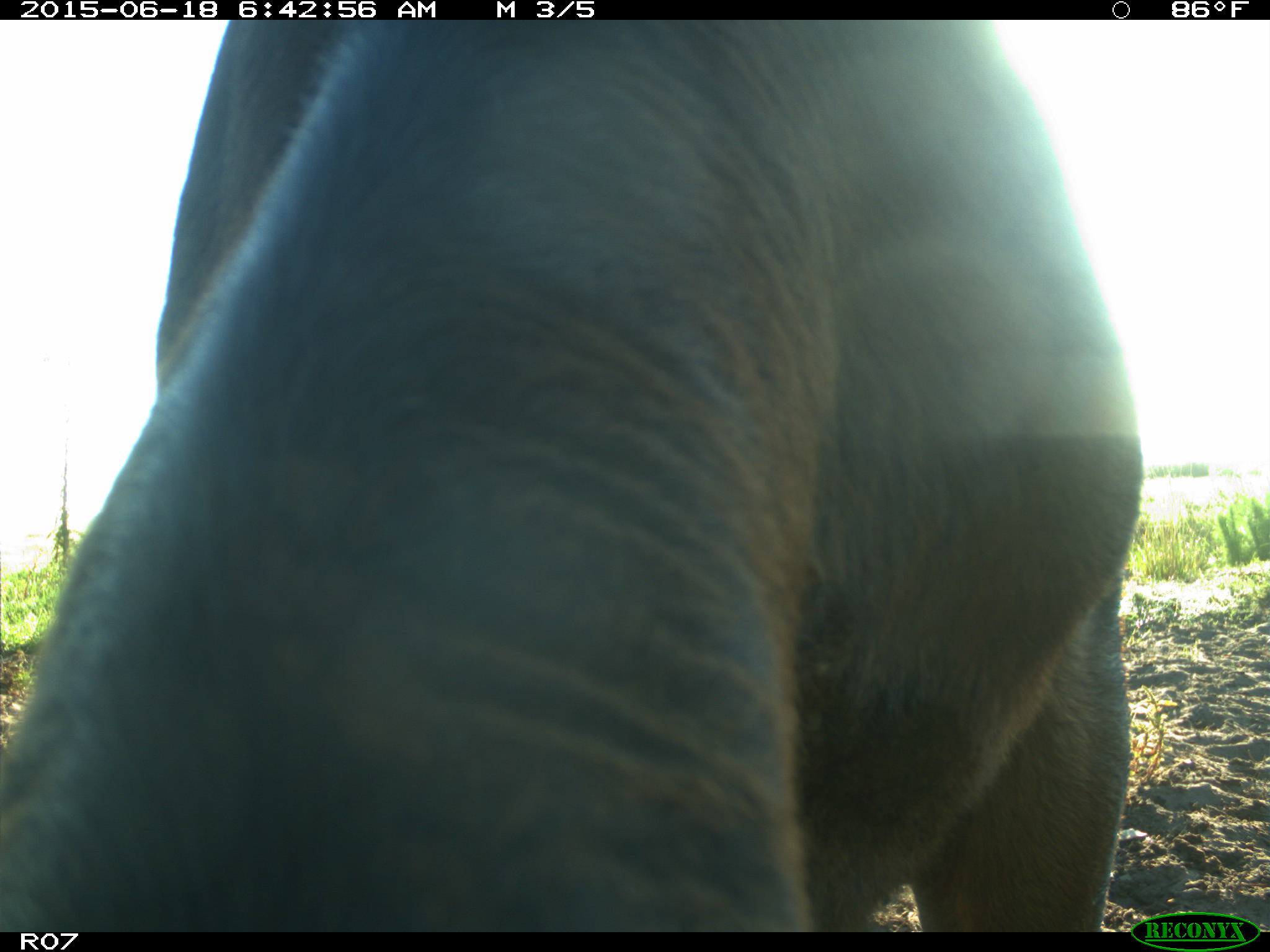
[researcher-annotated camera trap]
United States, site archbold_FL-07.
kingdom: Animalia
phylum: Chordata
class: Mammalia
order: Artiodactyla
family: Bovidae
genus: Bos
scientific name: Bos taurus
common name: domestic cow